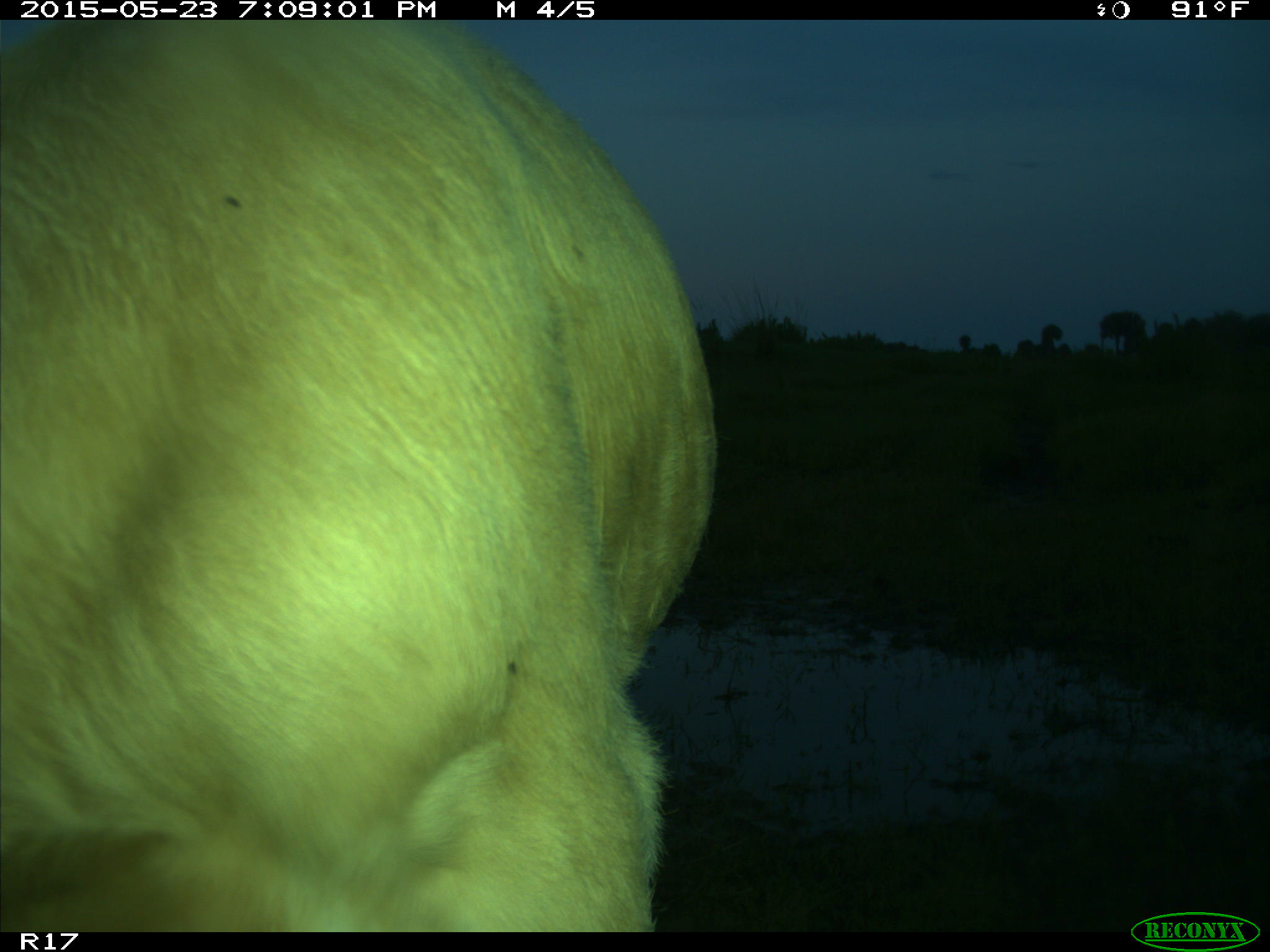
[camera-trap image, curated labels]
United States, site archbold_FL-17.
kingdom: Animalia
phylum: Chordata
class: Mammalia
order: Artiodactyla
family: Bovidae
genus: Bos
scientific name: Bos taurus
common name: domestic cow